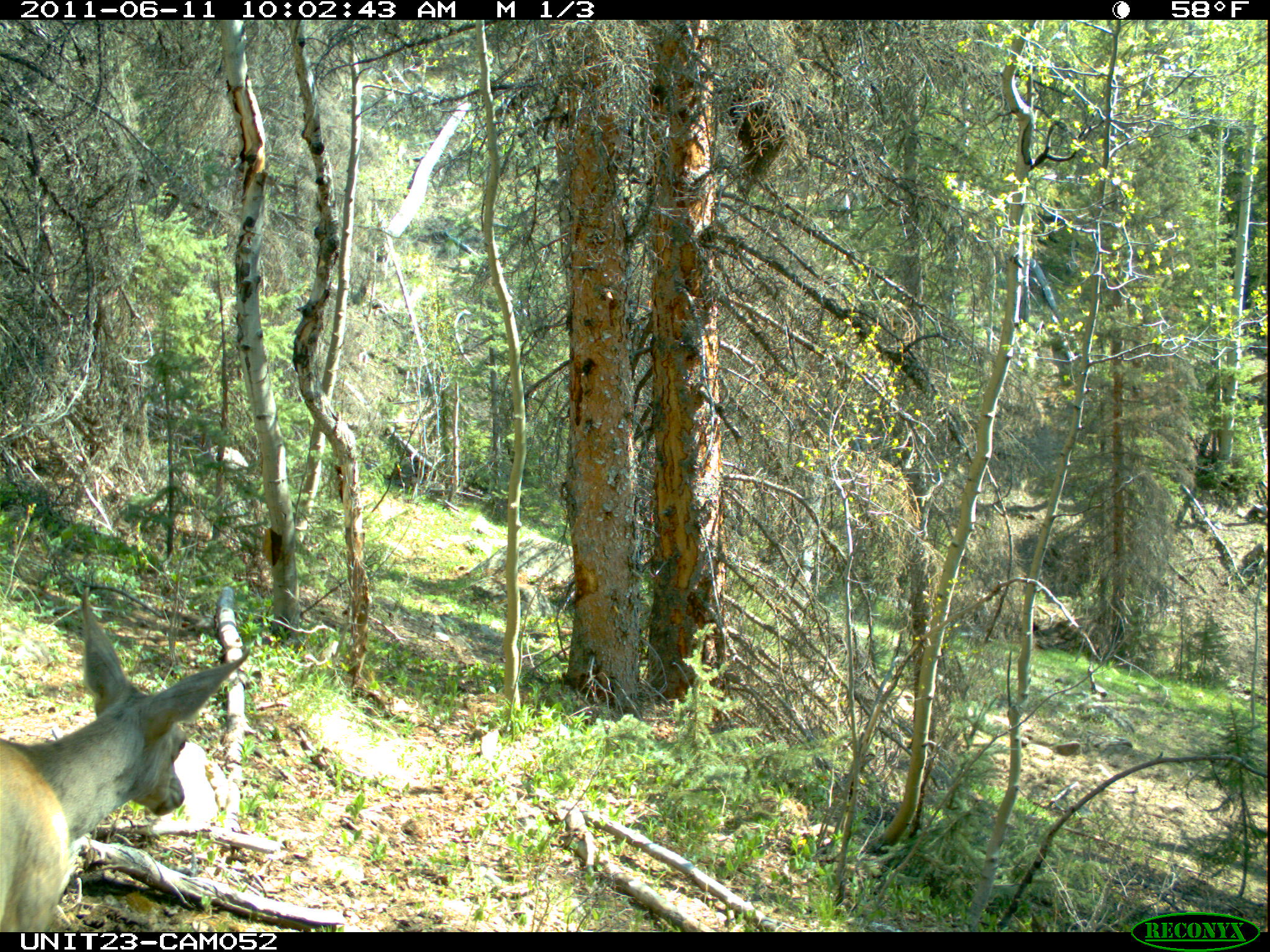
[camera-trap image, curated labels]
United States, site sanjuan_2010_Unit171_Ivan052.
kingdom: Animalia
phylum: Chordata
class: Mammalia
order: Artiodactyla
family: Cervidae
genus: Odocoileus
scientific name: Odocoileus hemionus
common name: mule deer